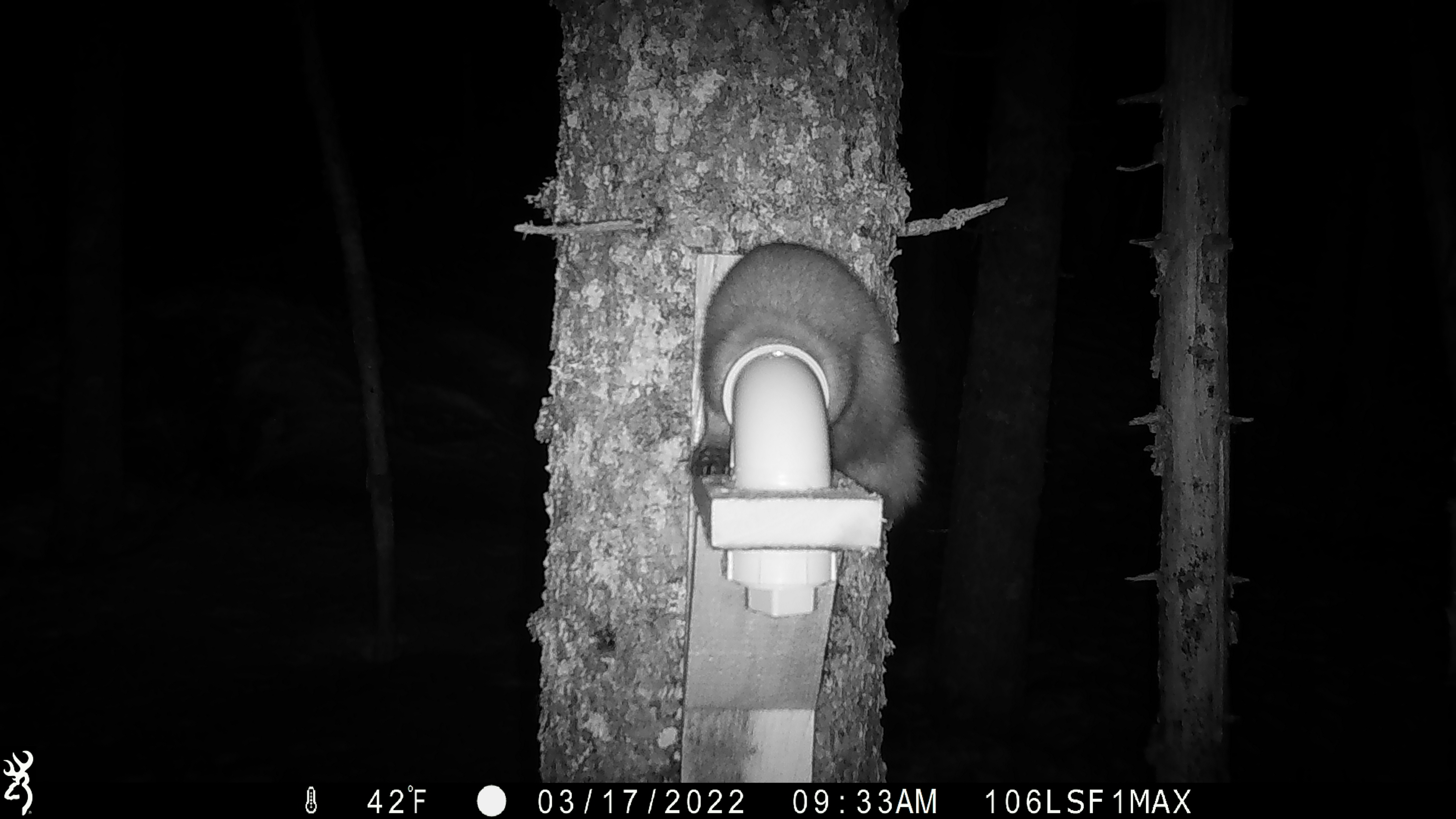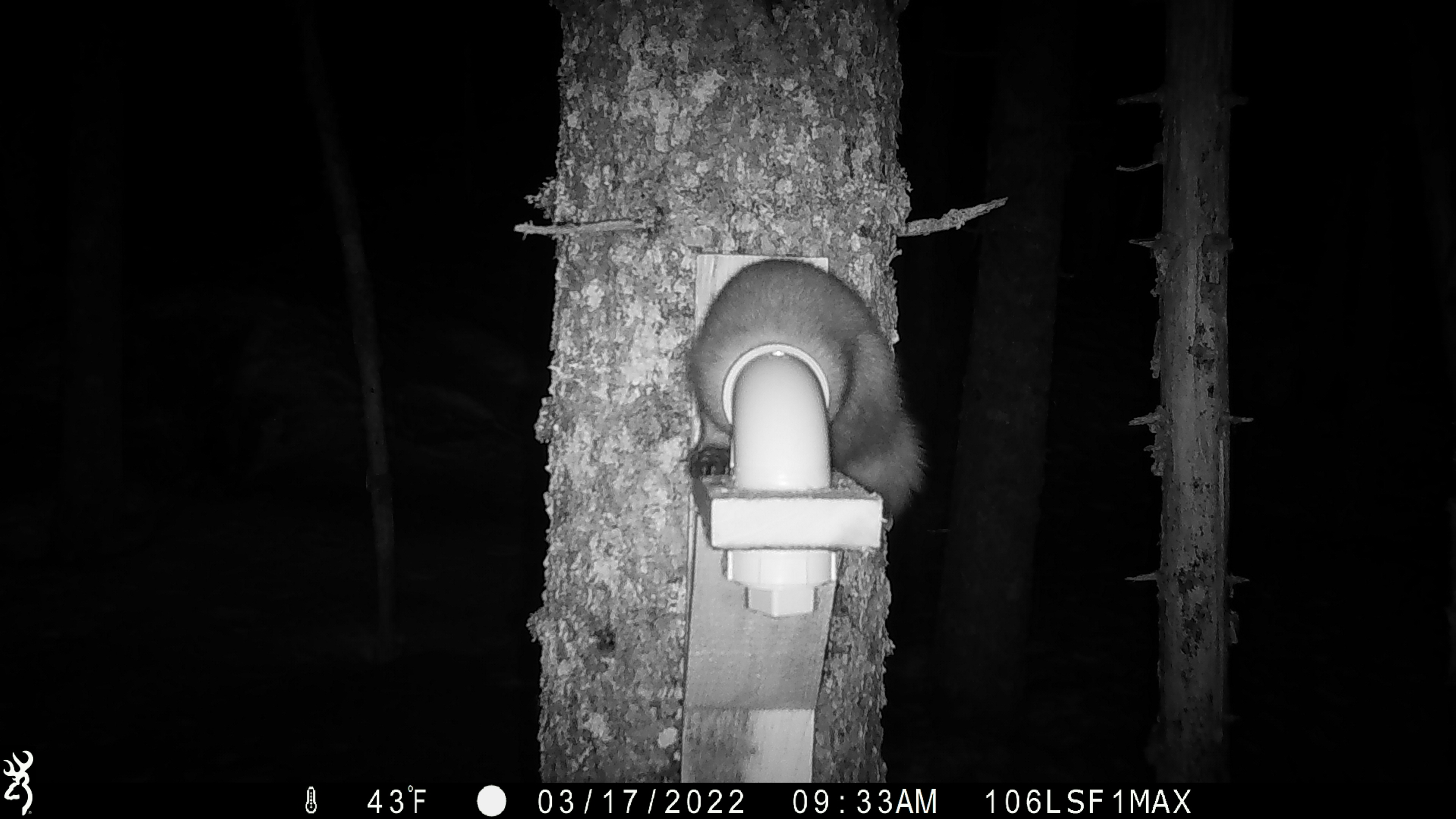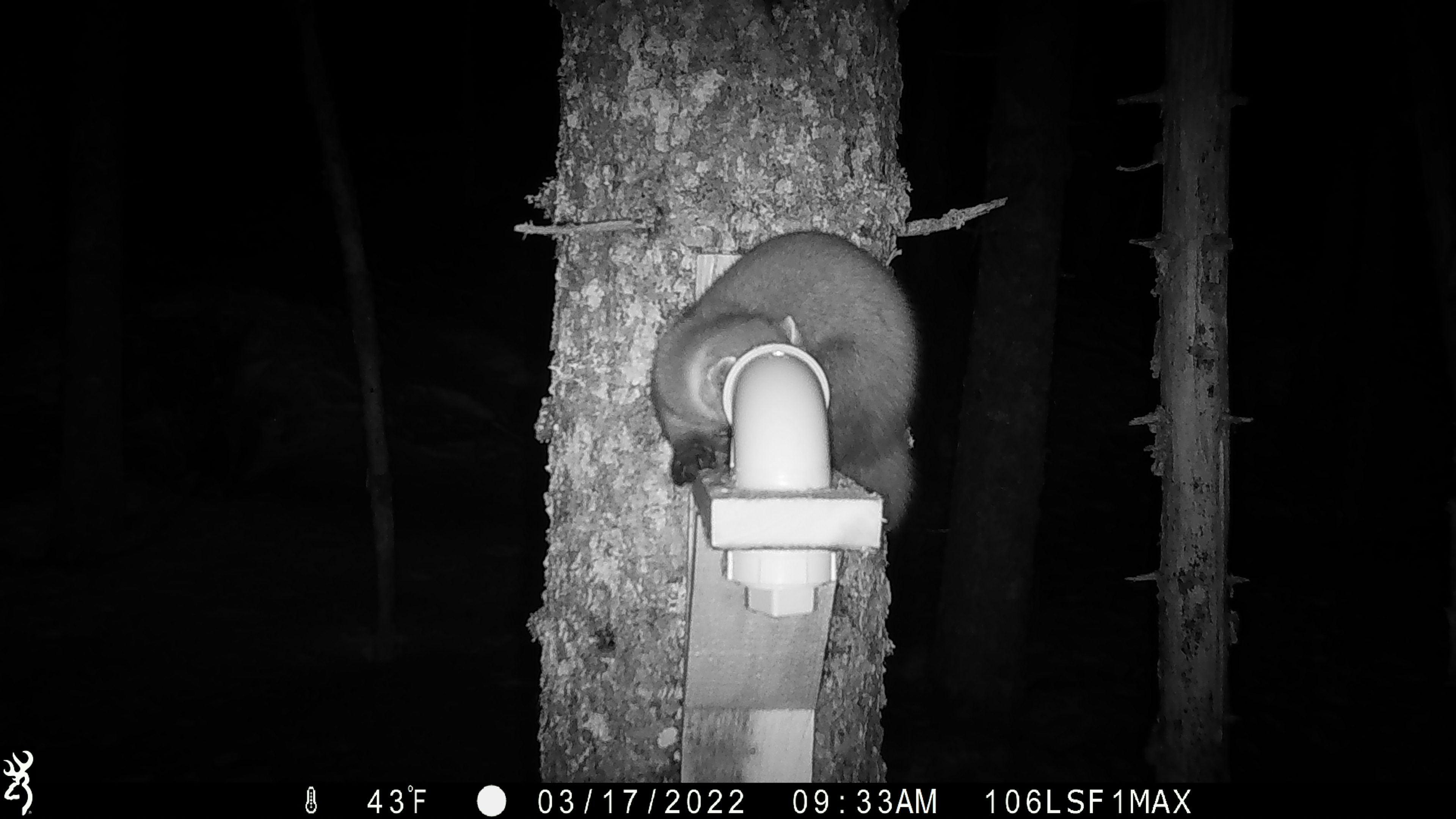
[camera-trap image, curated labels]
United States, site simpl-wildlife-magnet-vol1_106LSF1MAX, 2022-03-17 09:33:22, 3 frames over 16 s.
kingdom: Animalia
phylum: Chordata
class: Mammalia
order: Carnivora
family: Mustelidae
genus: Martes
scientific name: Martes americana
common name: american marten